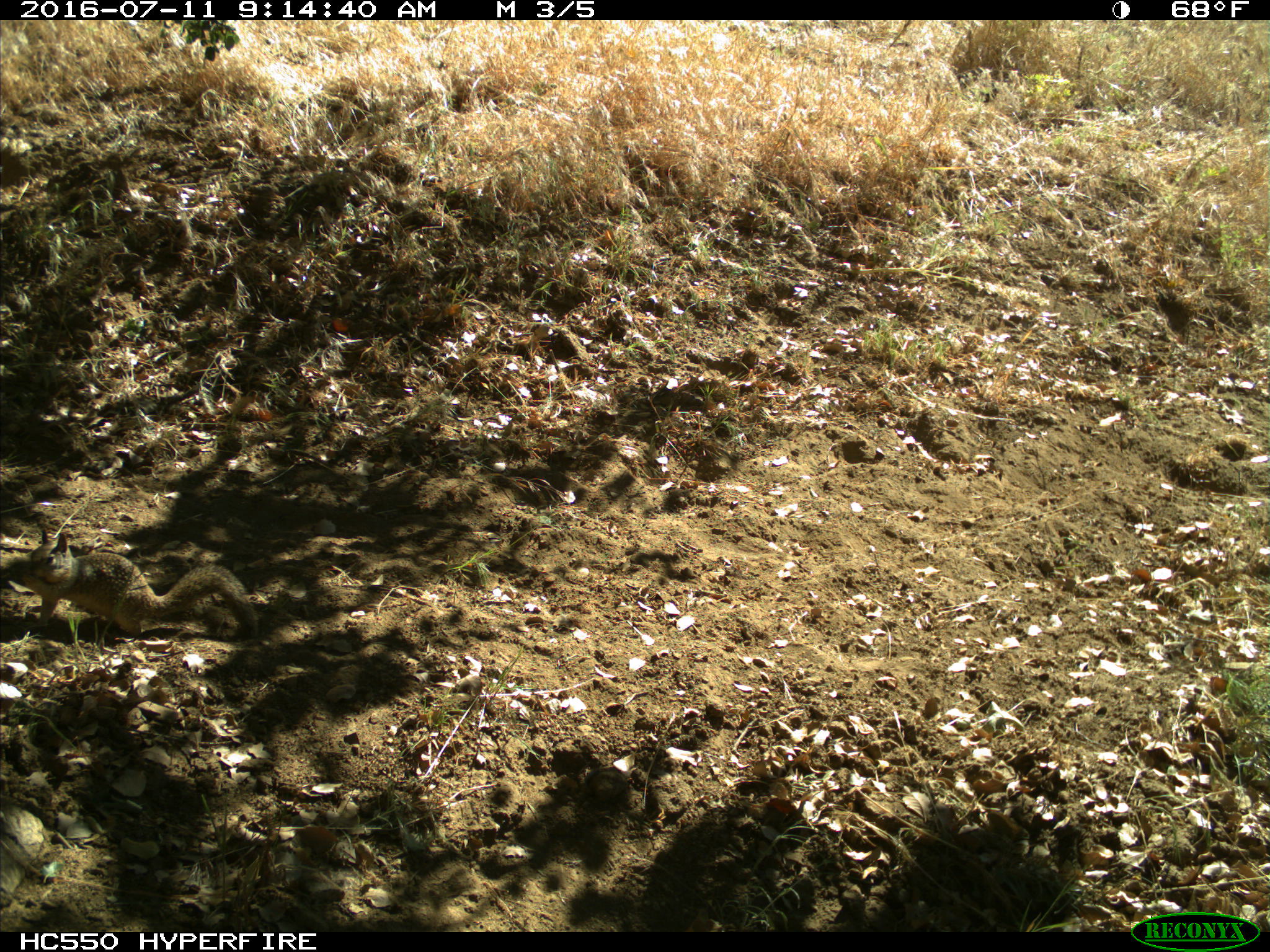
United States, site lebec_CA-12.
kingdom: Animalia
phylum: Chordata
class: Mammalia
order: Rodentia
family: Sciuridae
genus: Otospermophilus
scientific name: Otospermophilus beecheyi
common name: california ground squirrel